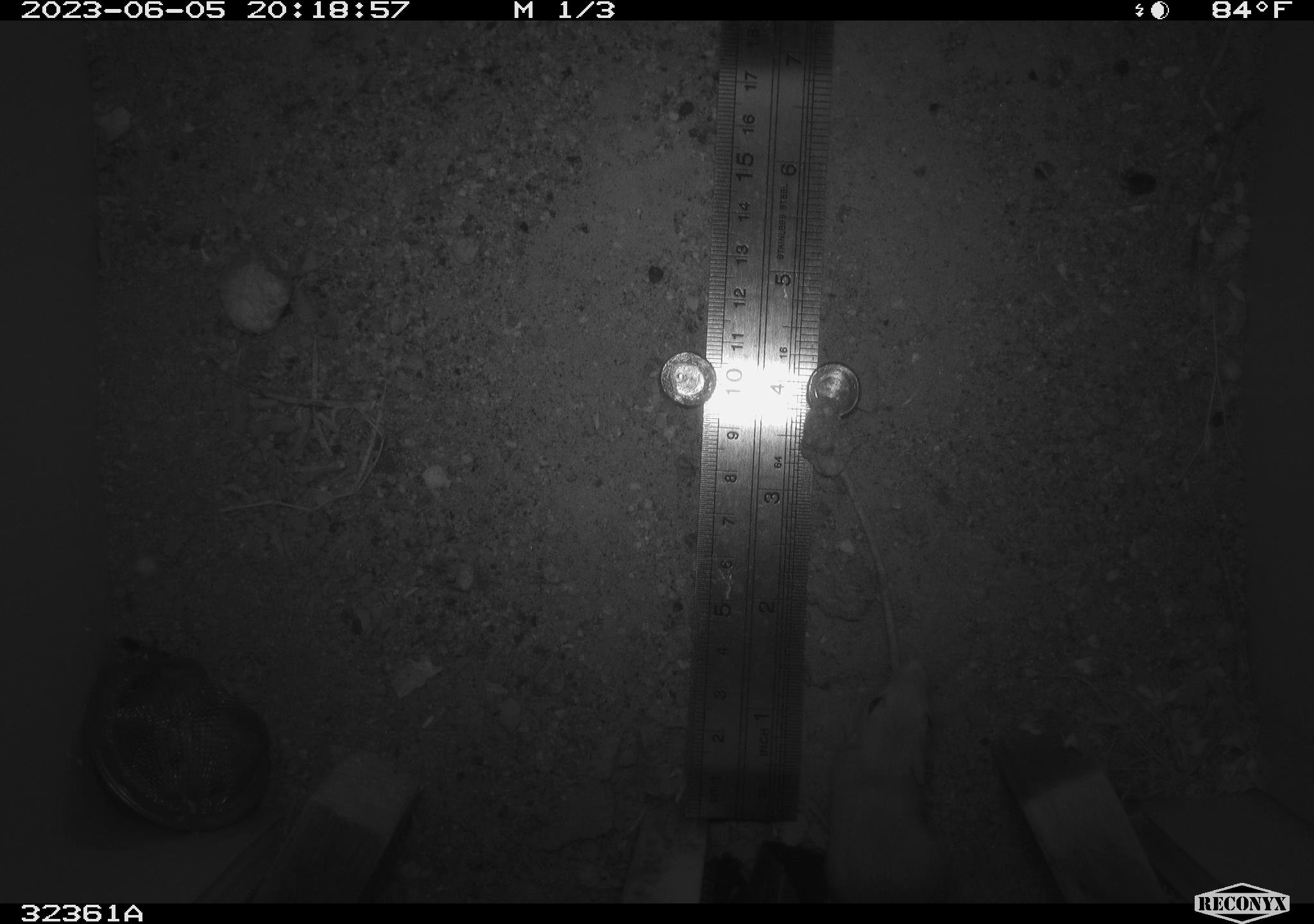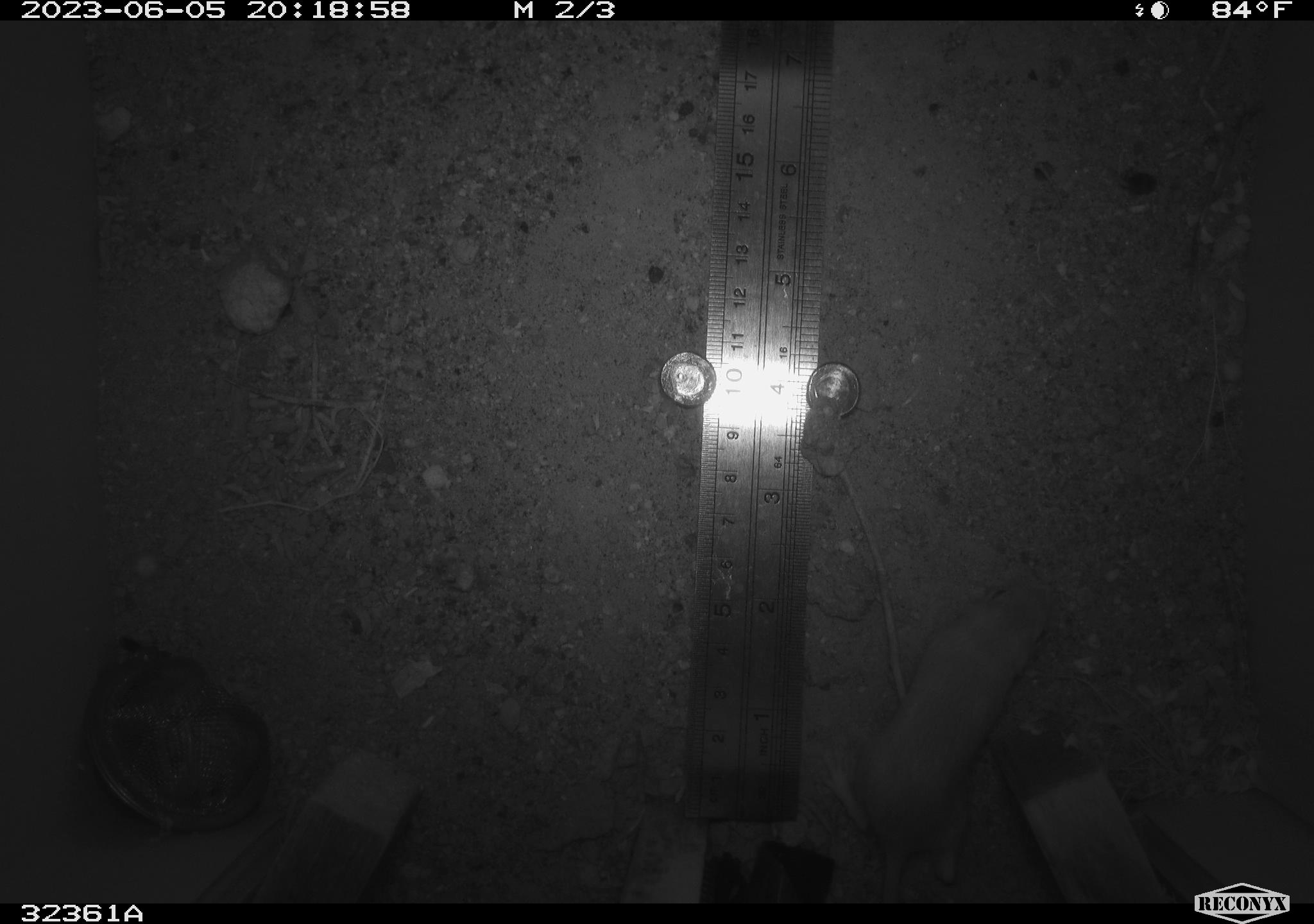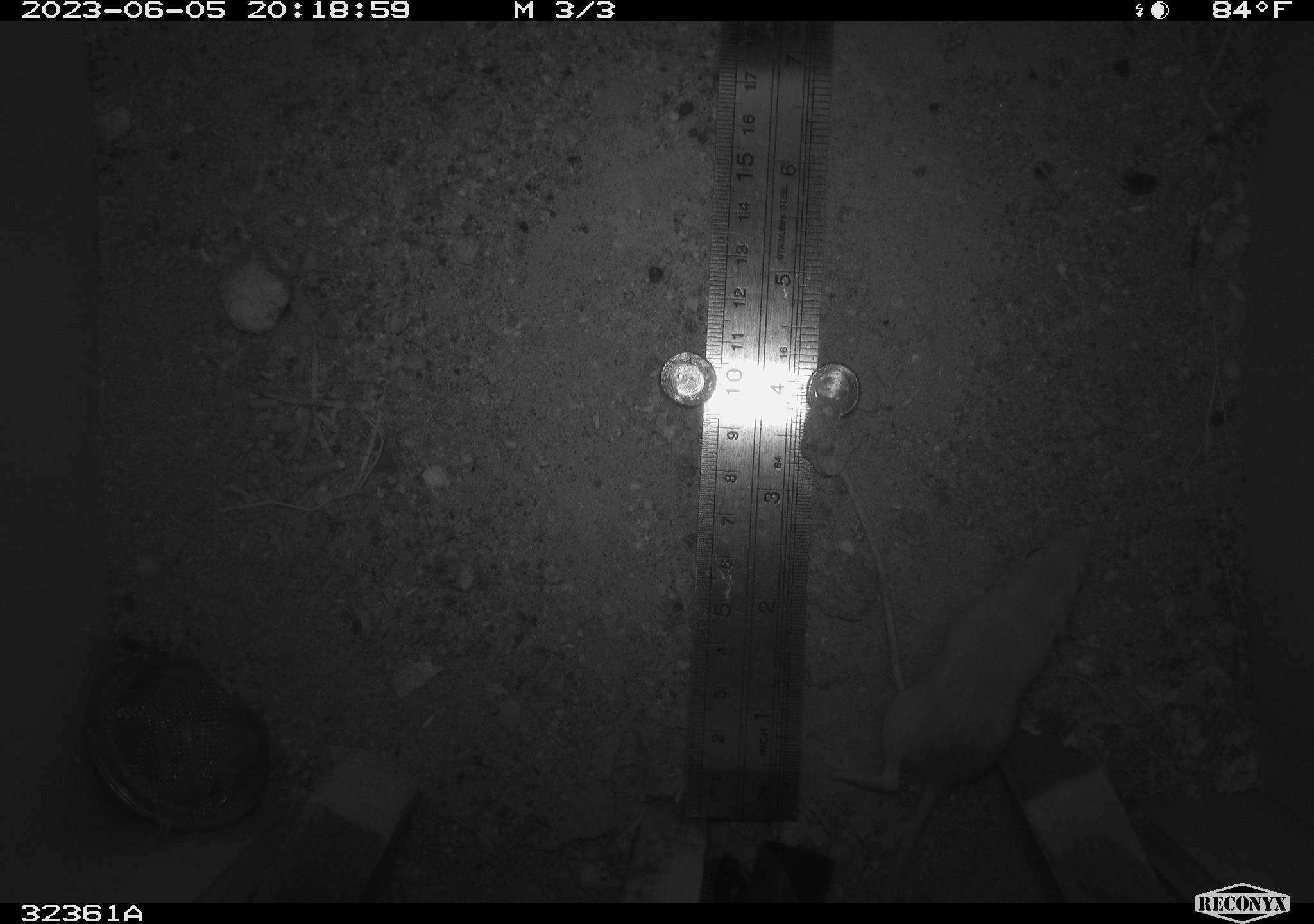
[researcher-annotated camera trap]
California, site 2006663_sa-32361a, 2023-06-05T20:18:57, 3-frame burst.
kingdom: Animalia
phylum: Chordata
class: Mammalia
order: Rodentia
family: Heteromyidae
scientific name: Heteromyidae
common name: kangaroo rats and pocket mice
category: heteromyidae family